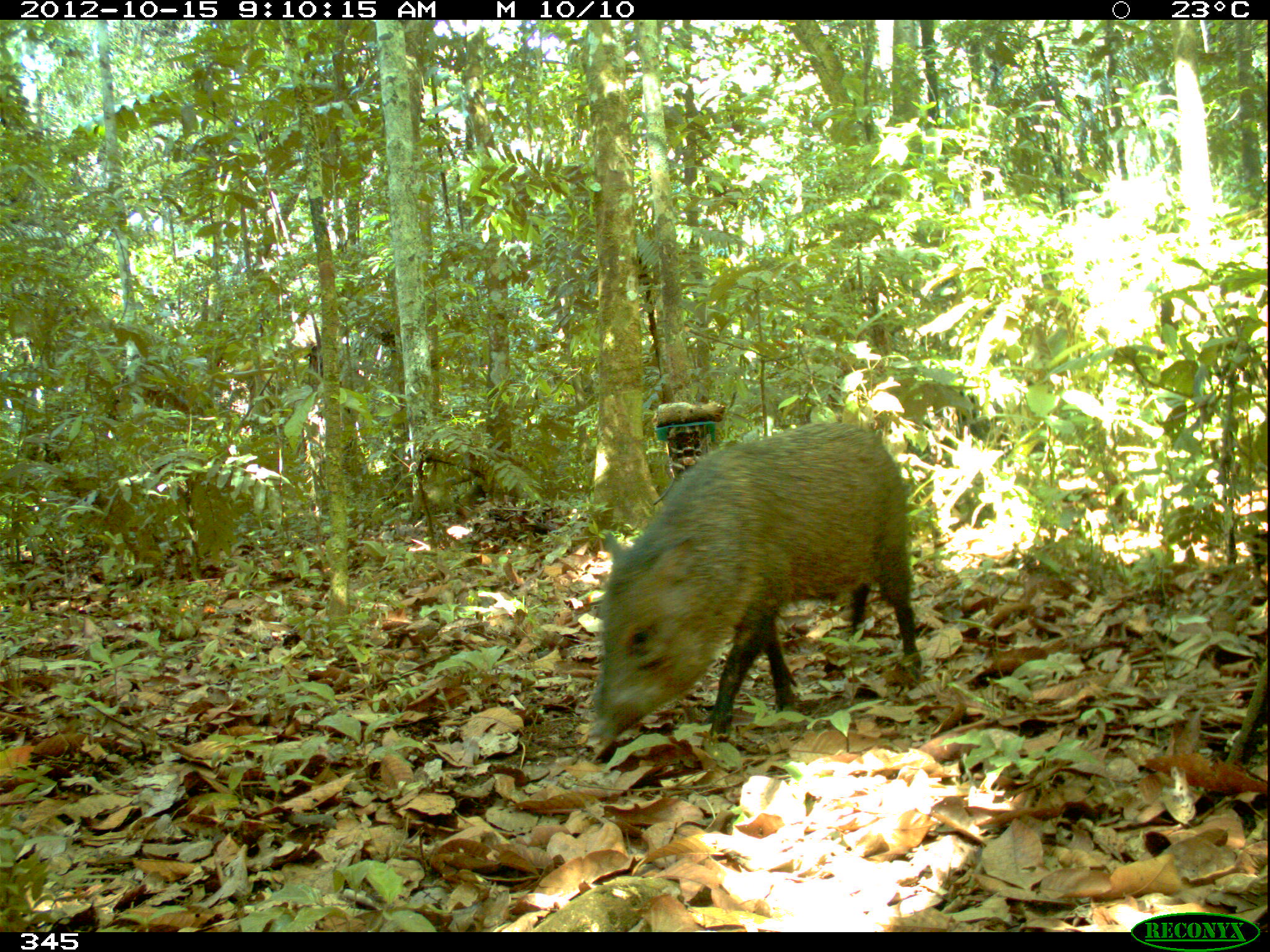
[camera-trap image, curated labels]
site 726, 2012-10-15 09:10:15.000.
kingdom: Animalia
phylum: Chordata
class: Mammalia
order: Artiodactyla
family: Tayassuidae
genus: Pecari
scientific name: Pecari tajacu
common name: collared peccary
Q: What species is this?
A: Pecari tajacu (collared peccary).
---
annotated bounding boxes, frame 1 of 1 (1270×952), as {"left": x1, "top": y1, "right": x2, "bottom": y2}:
pecari tajacu: {"left": 583, "top": 422, "right": 923, "bottom": 749}